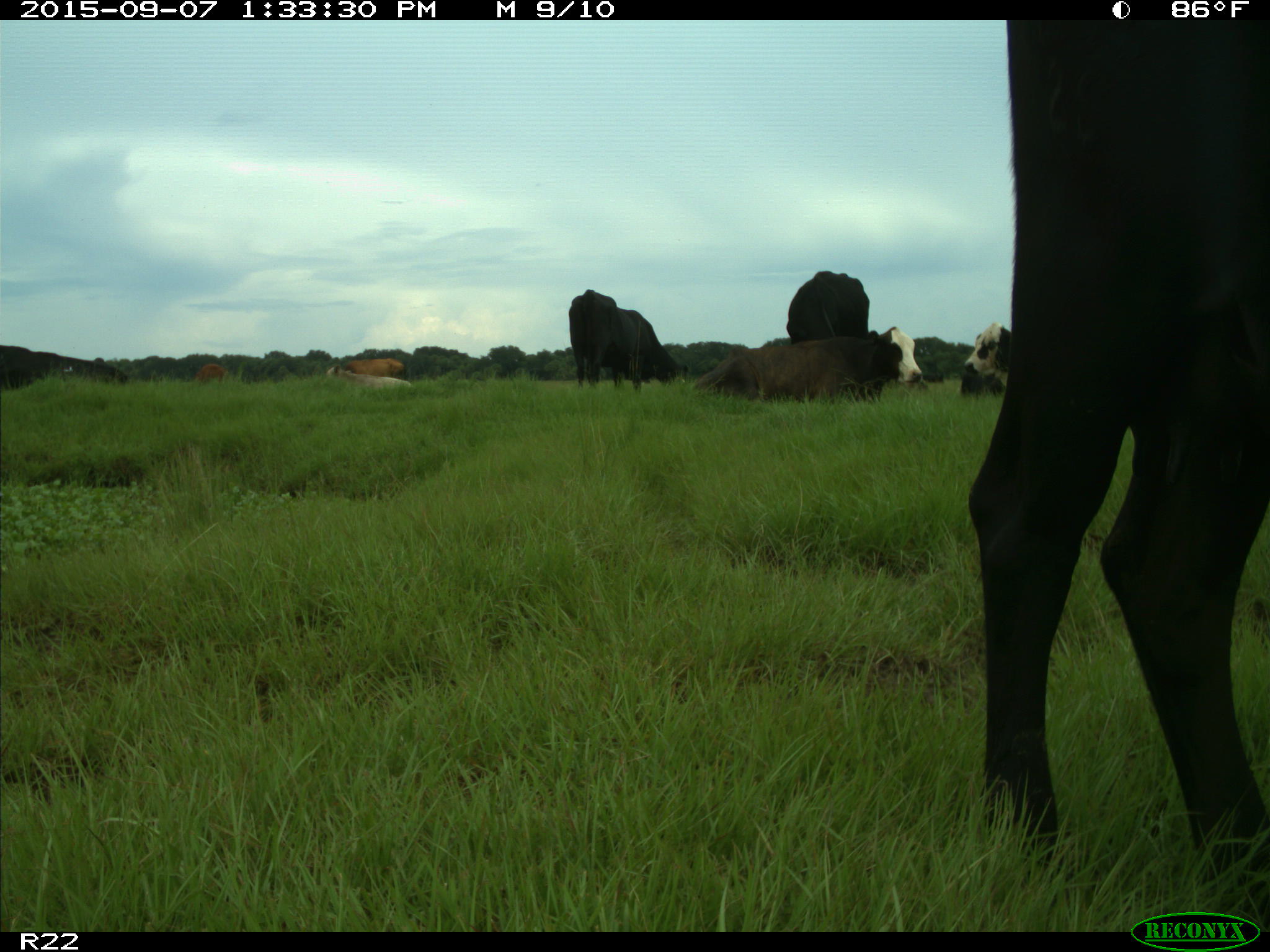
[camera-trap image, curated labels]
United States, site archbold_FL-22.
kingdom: Animalia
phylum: Chordata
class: Mammalia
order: Artiodactyla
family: Bovidae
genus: Bos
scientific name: Bos taurus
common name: domestic cow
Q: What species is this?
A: Bos taurus (domestic cow).